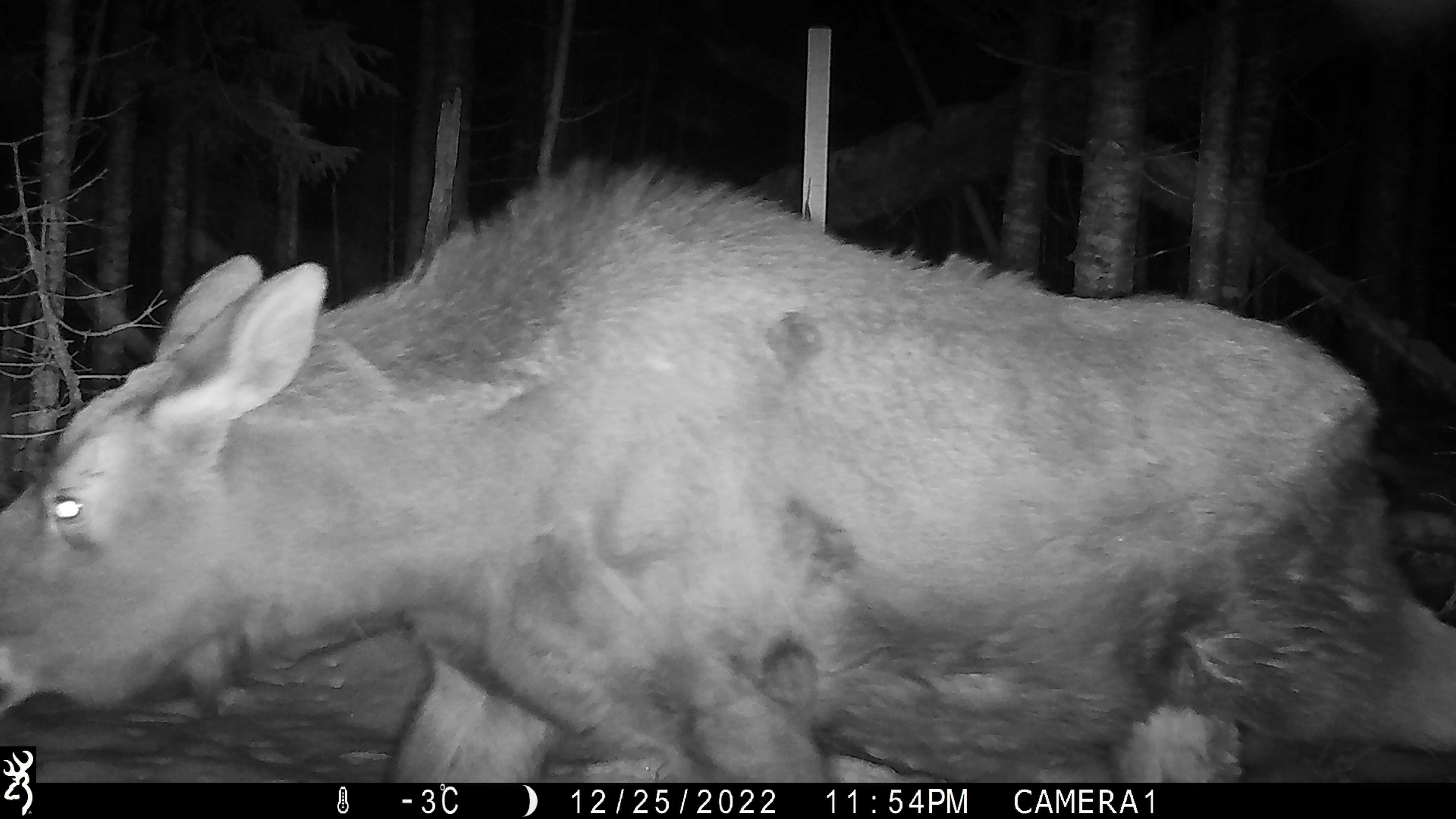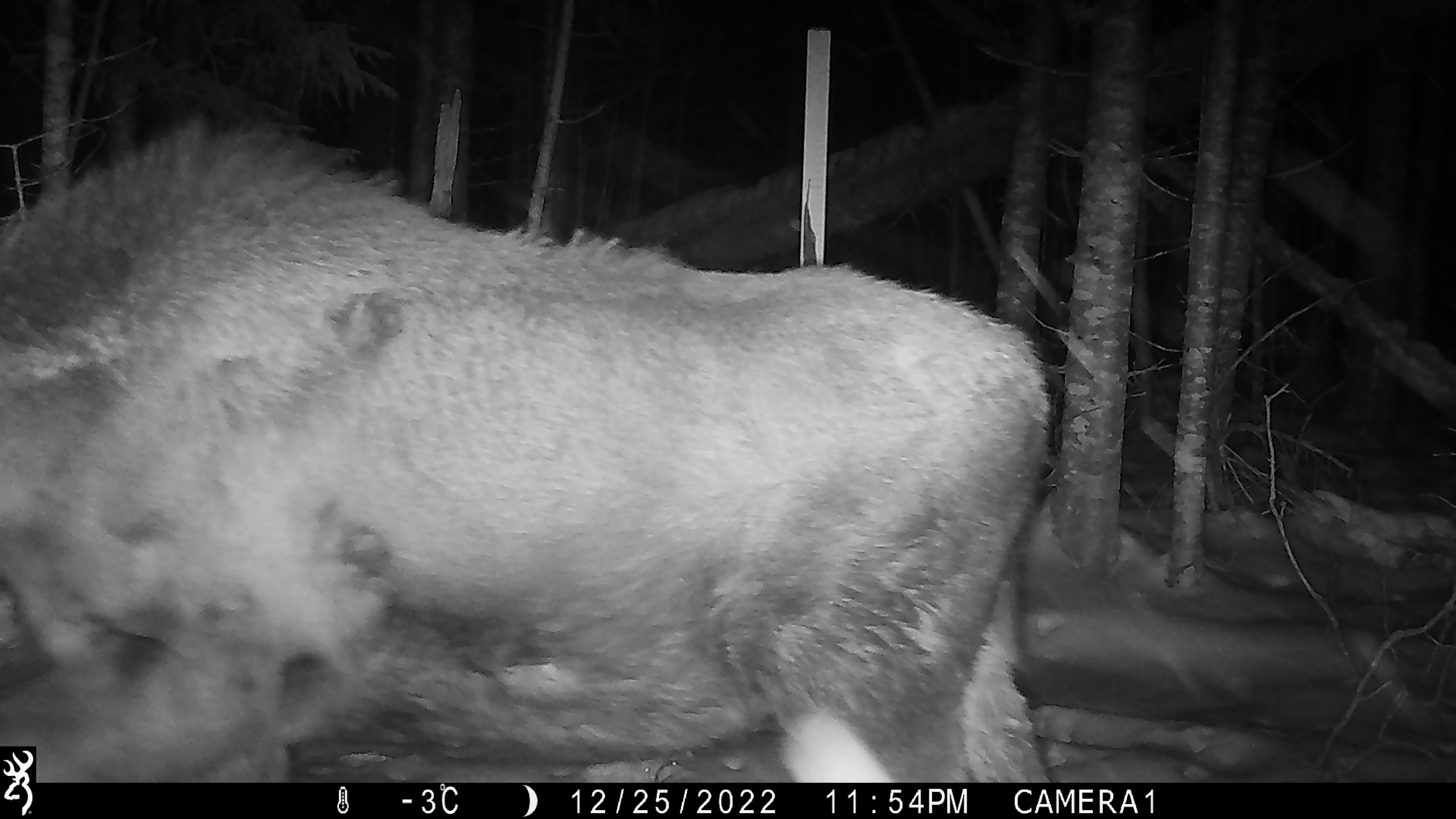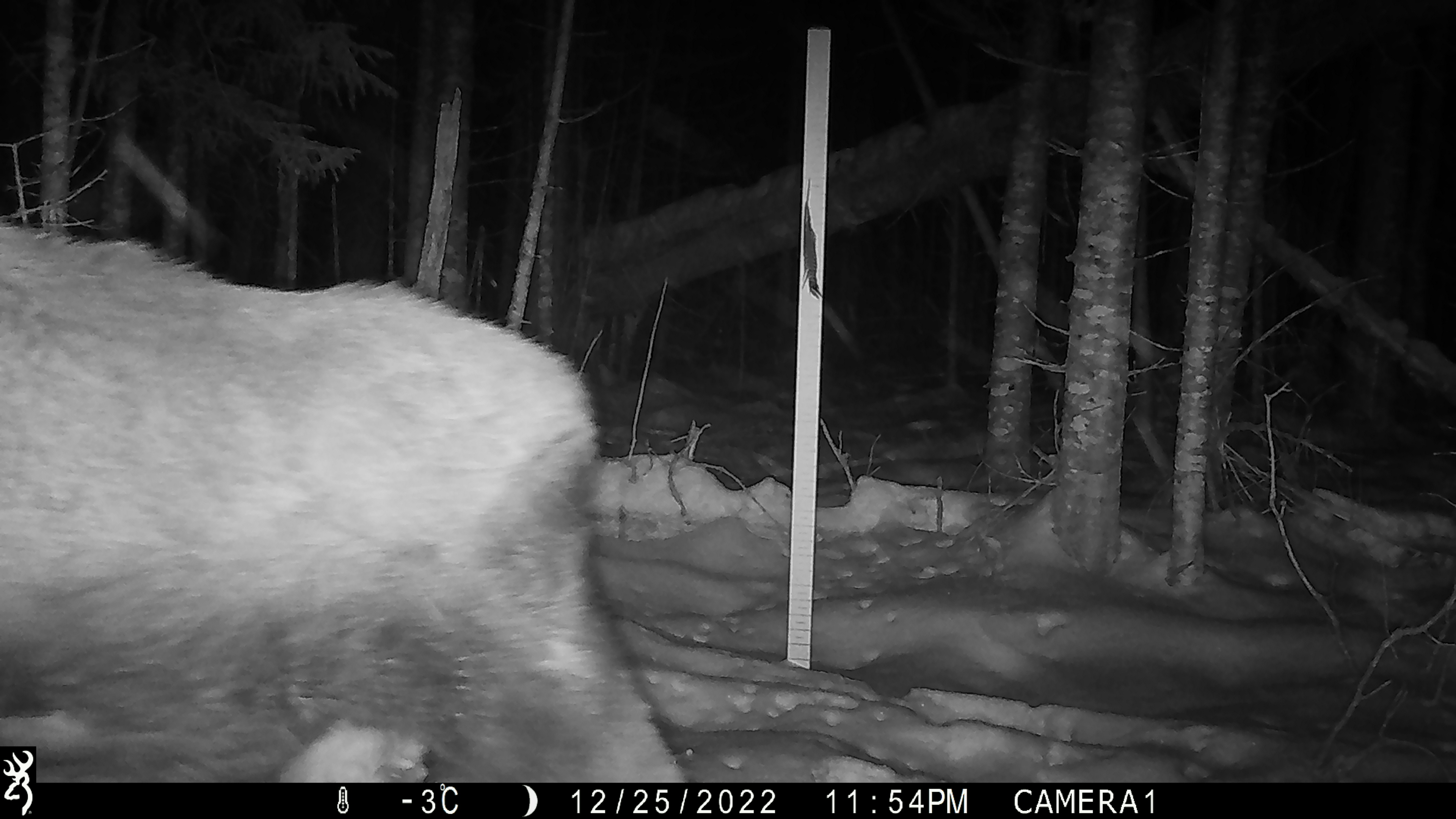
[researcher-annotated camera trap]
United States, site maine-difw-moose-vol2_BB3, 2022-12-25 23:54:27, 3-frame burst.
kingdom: Animalia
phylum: Chordata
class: Mammalia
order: Artiodactyla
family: Cervidae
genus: Alces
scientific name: Alces alces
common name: moose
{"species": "moose (Alces alces)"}